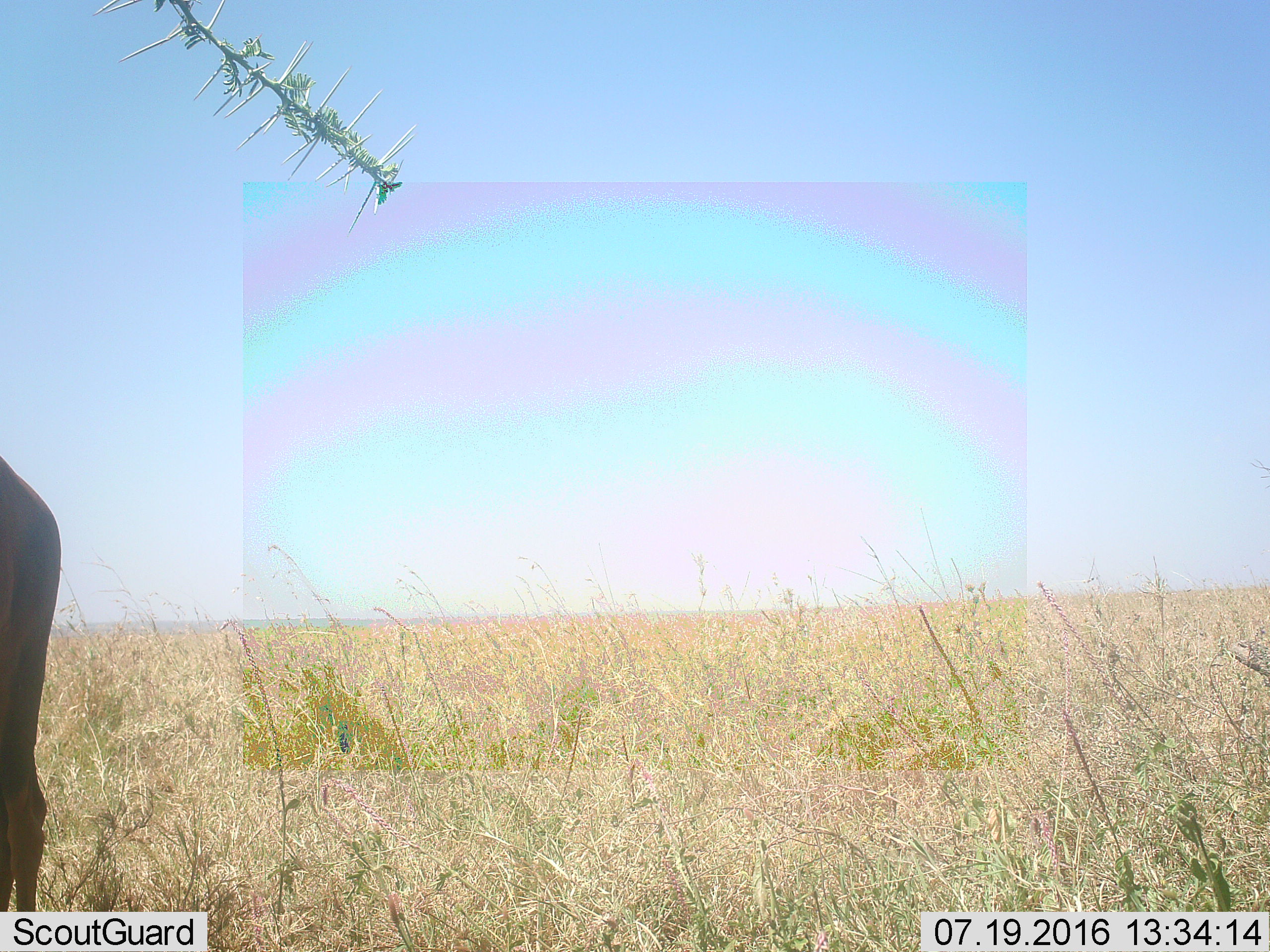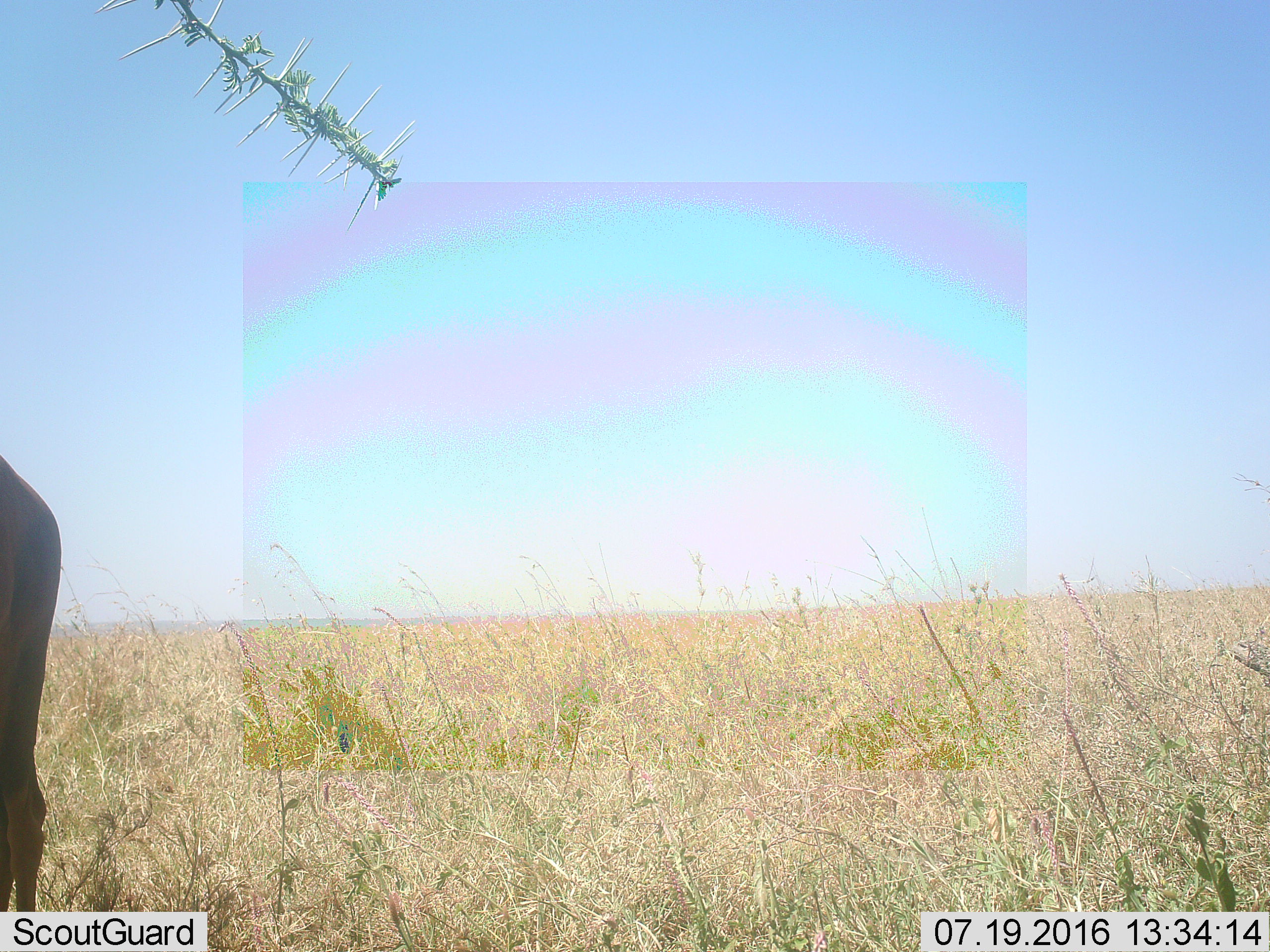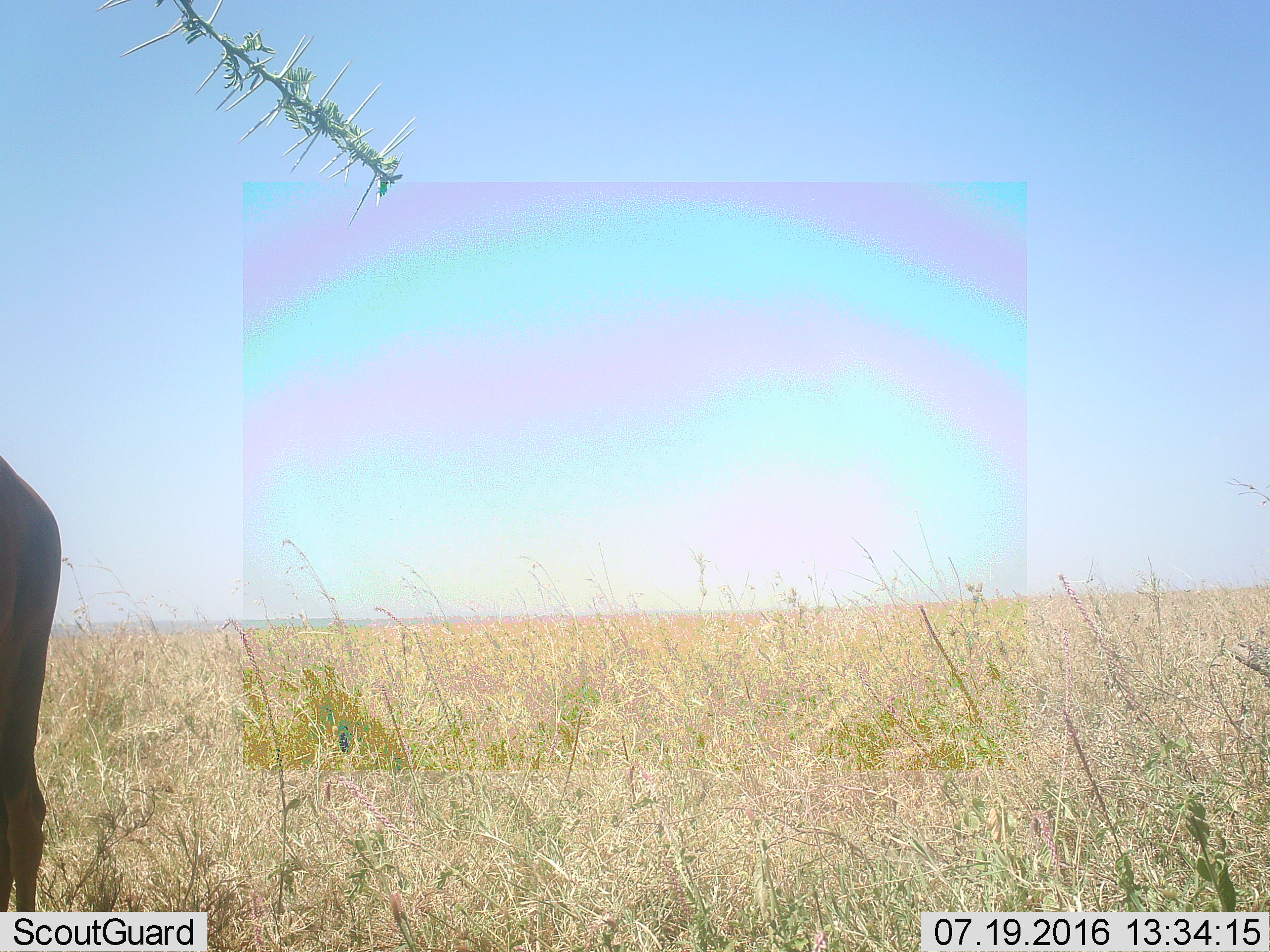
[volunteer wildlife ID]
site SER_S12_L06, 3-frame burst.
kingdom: Animalia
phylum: Chordata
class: Mammalia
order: Artiodactyla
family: Bovidae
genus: Damaliscus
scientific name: Damaliscus lunatus jimela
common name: topi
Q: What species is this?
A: Topi (Damaliscus lunatus jimela).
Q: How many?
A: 1.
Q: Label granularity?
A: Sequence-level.